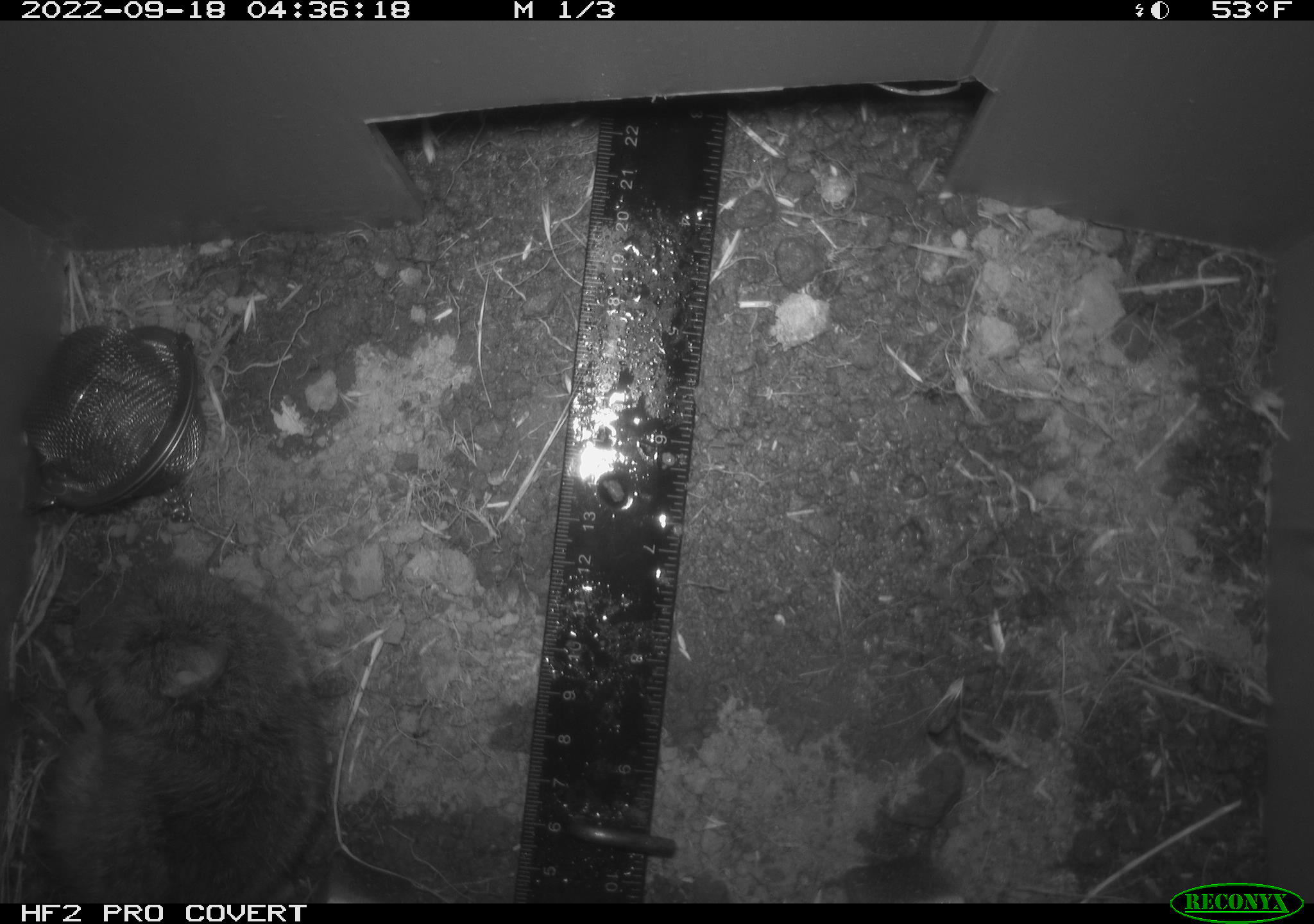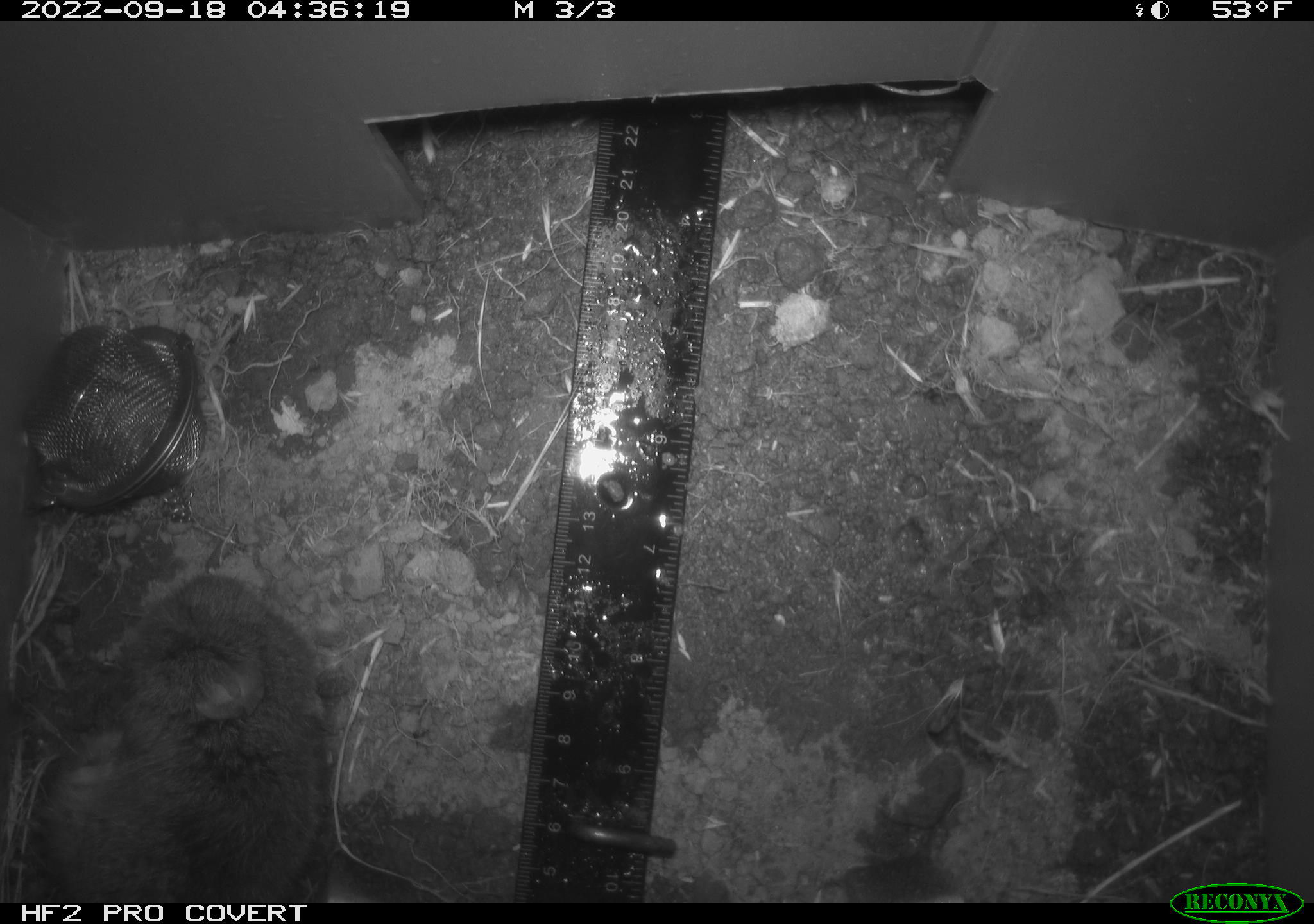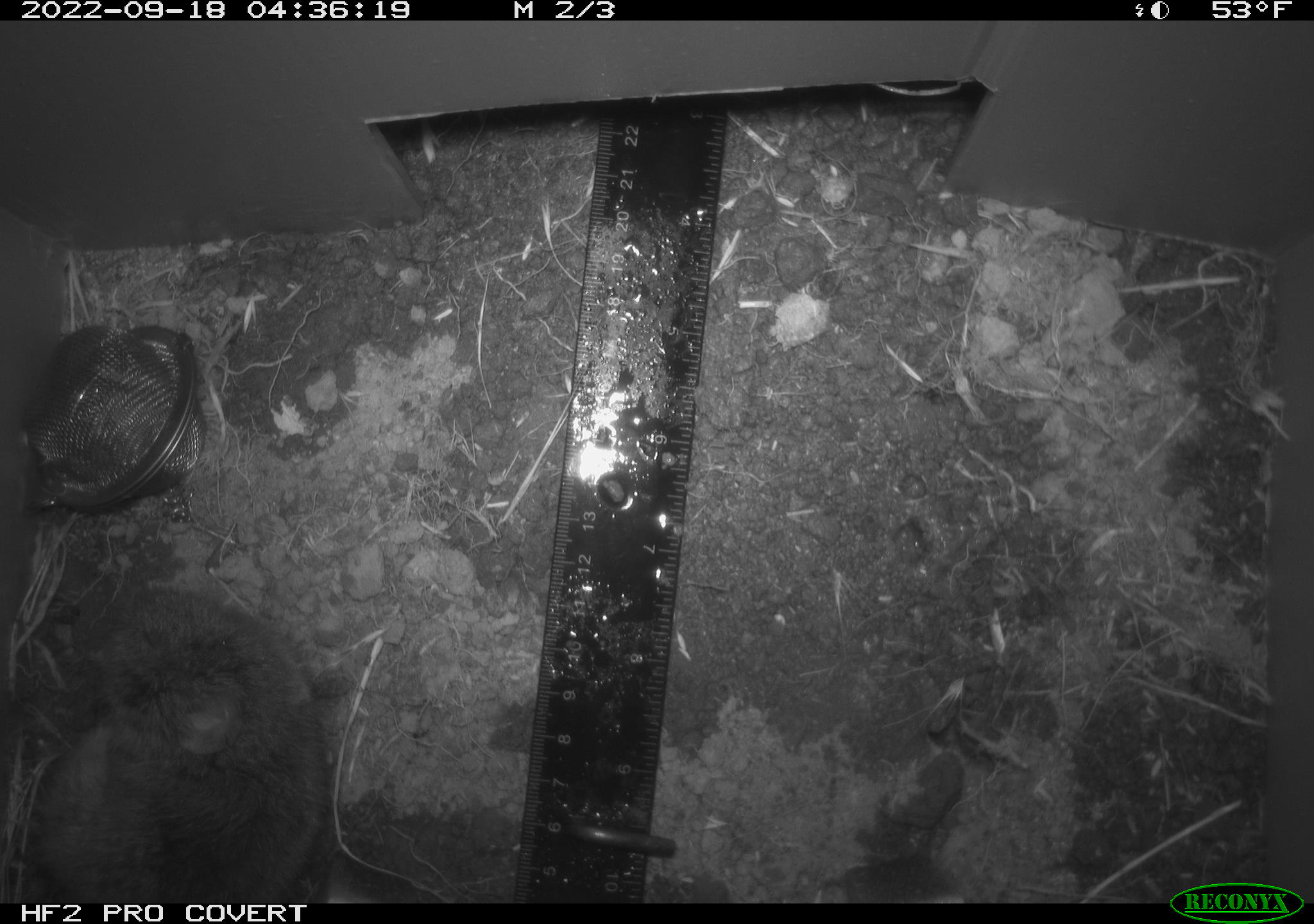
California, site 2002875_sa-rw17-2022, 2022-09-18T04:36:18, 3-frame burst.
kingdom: Animalia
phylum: Chordata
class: Mammalia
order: Rodentia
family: Cricetidae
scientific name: Arvicolinae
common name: voles, lemmings, and muskrats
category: arvicolinae subfamily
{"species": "arvicolinae subfamily (voles, lemmings, and muskrats) (Arvicolinae)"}